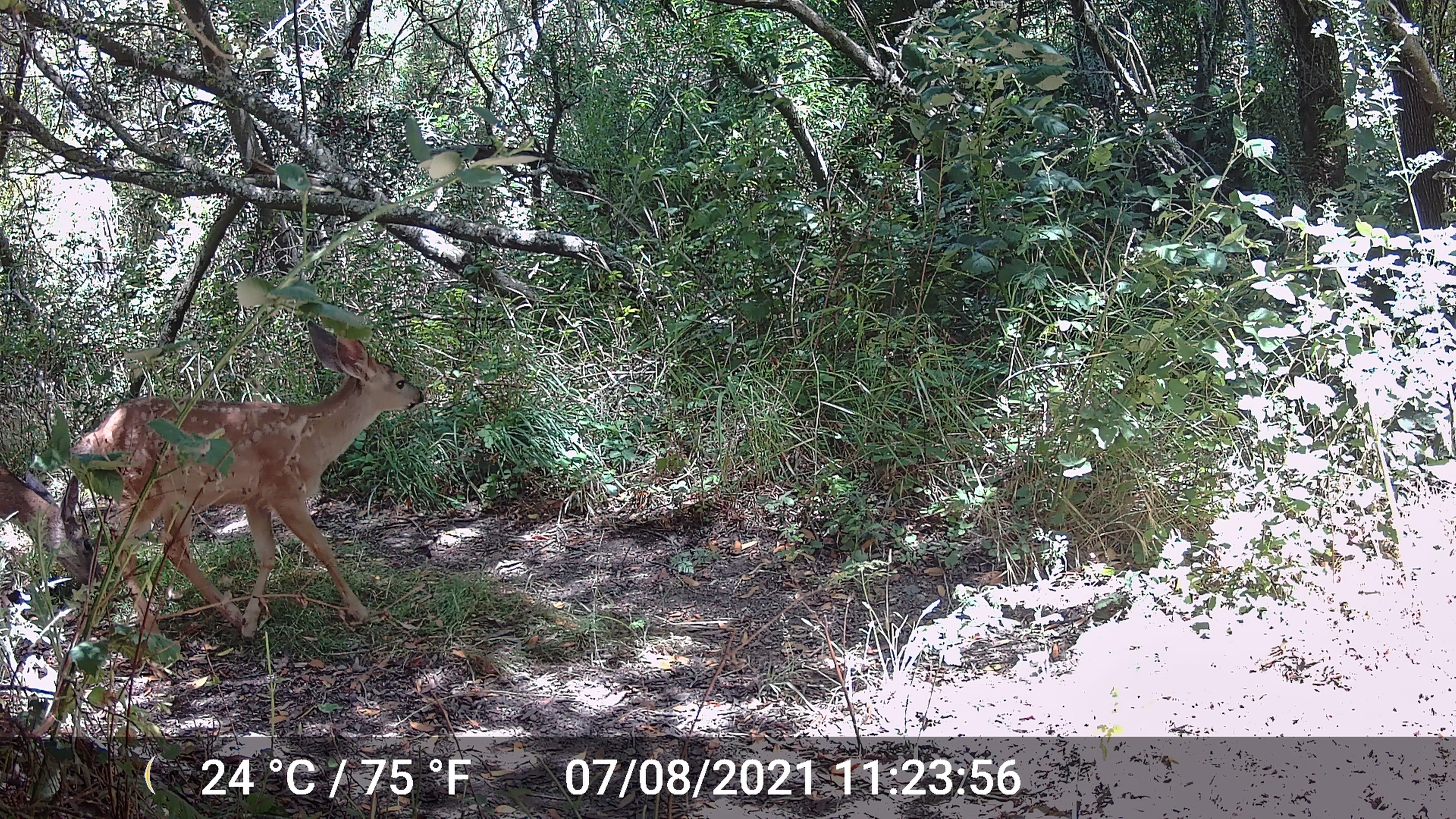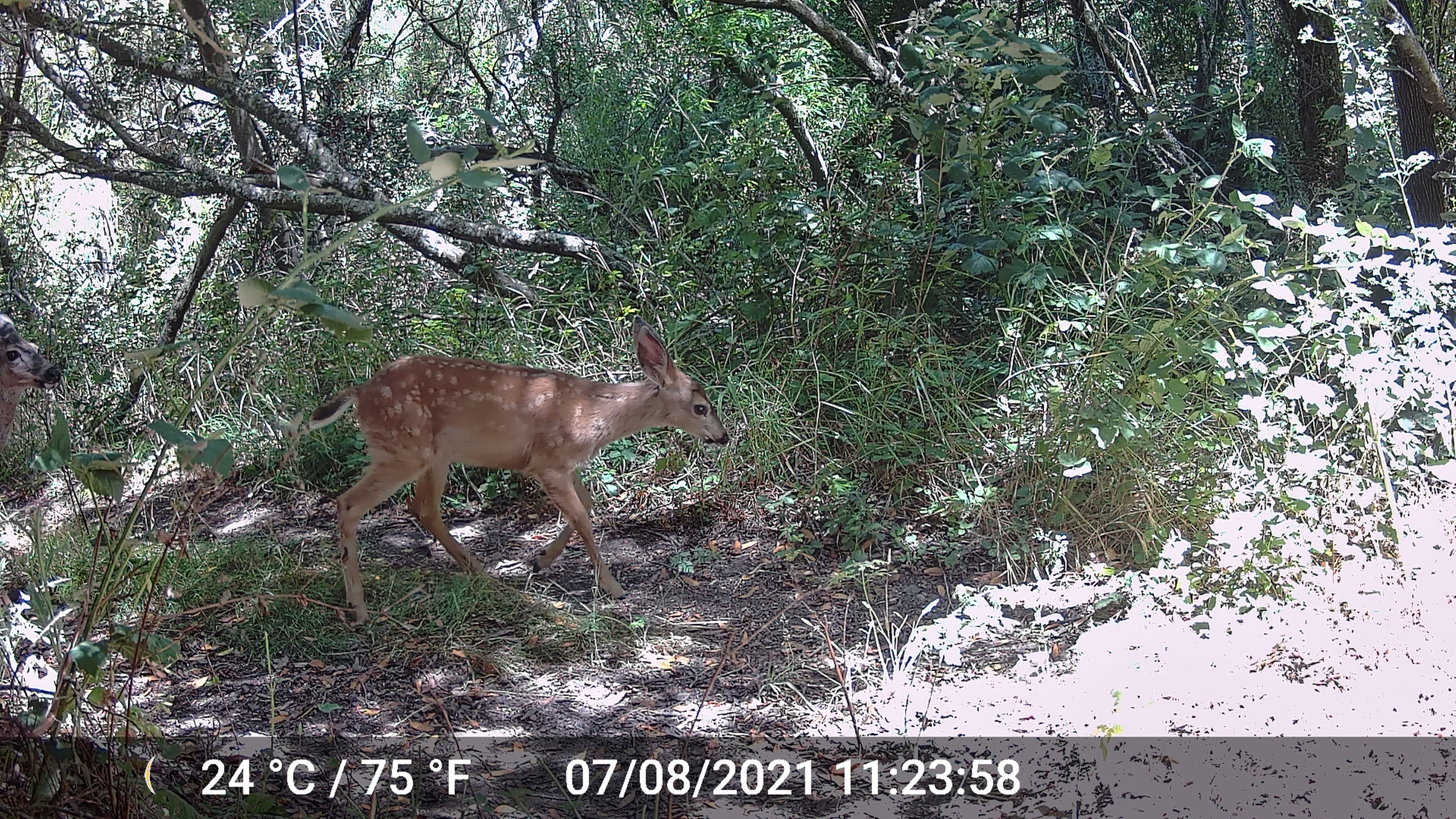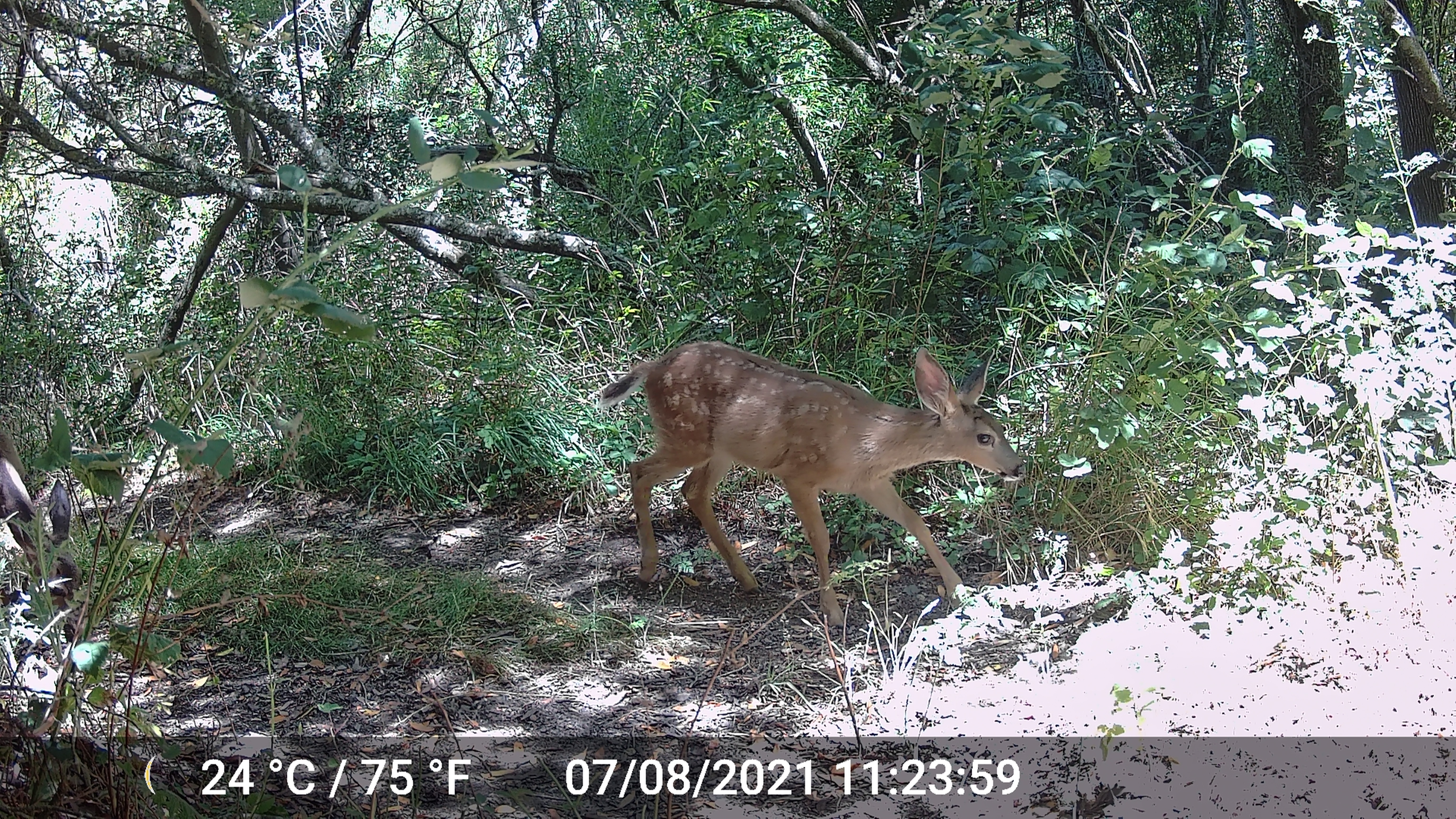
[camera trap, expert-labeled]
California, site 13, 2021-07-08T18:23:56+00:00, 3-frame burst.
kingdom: Animalia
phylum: Chordata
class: Mammalia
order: Artiodactyla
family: Cervidae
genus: Odocoileus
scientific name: Odocoileus hemionus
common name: mule deer